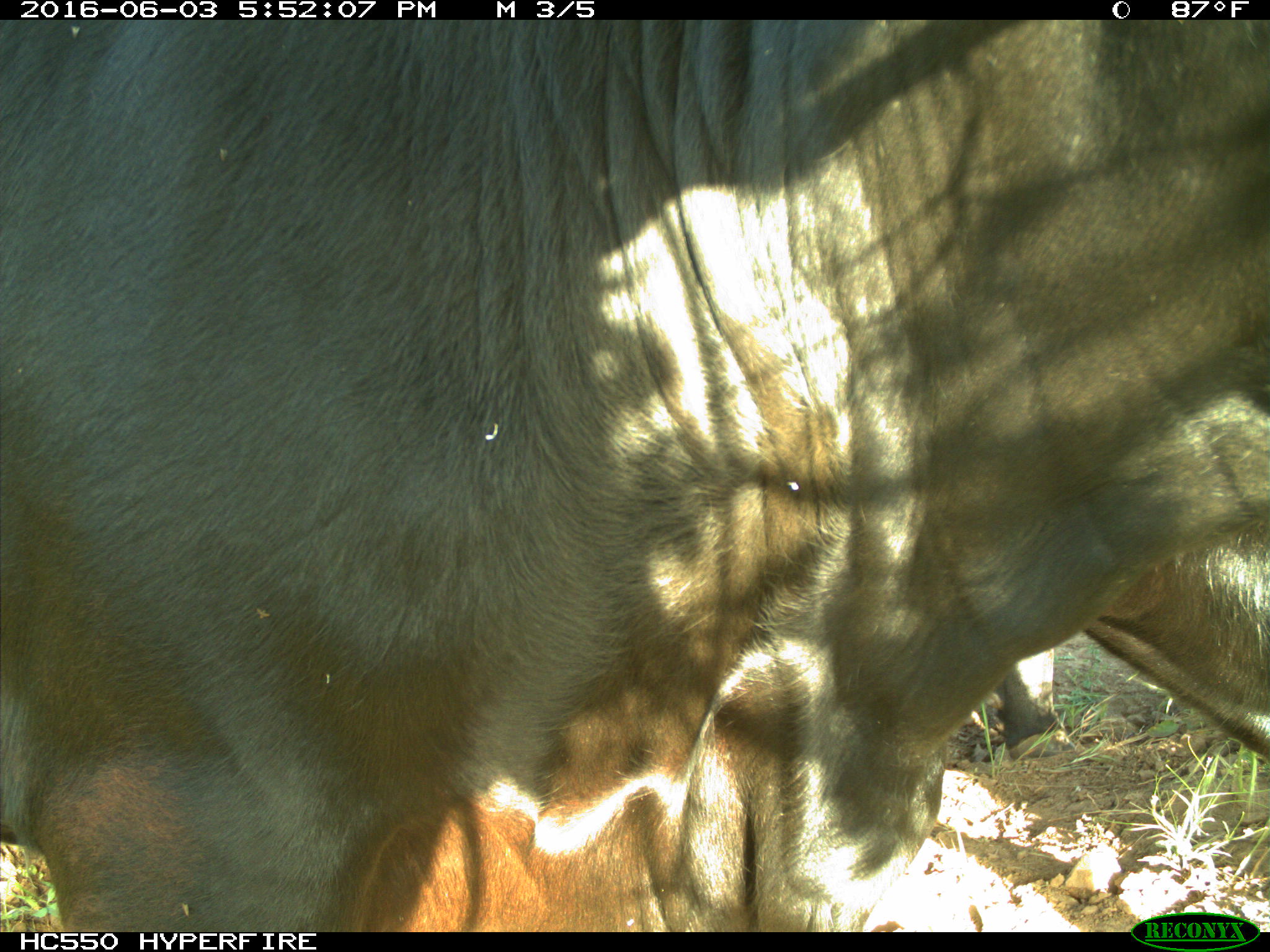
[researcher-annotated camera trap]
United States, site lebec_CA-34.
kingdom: Animalia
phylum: Chordata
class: Mammalia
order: Artiodactyla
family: Bovidae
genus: Bos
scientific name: Bos taurus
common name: domestic cow